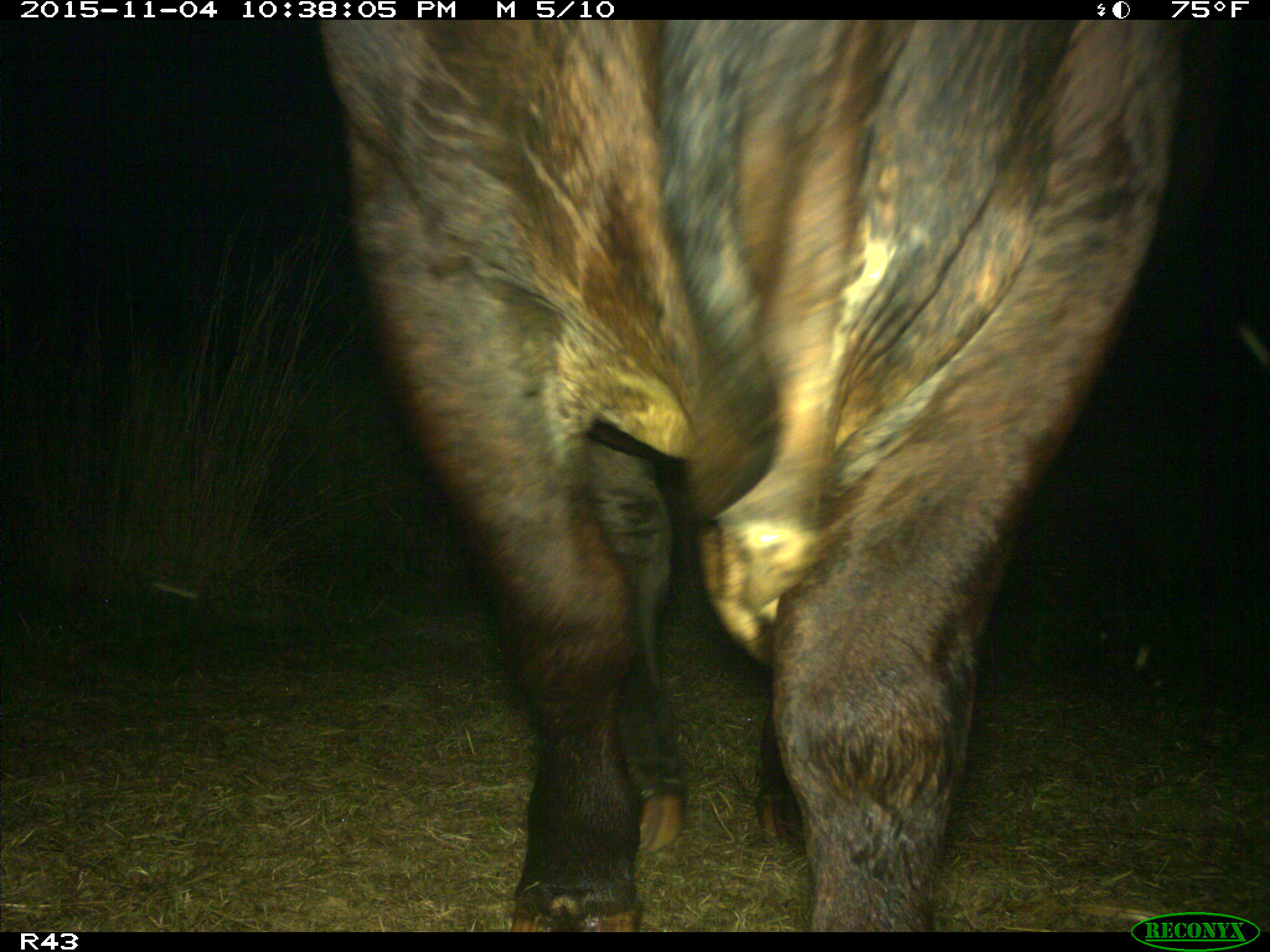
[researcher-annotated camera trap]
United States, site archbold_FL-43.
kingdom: Animalia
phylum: Chordata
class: Mammalia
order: Artiodactyla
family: Bovidae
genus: Bos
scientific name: Bos taurus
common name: domestic cow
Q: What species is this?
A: Bos taurus (domestic cow).